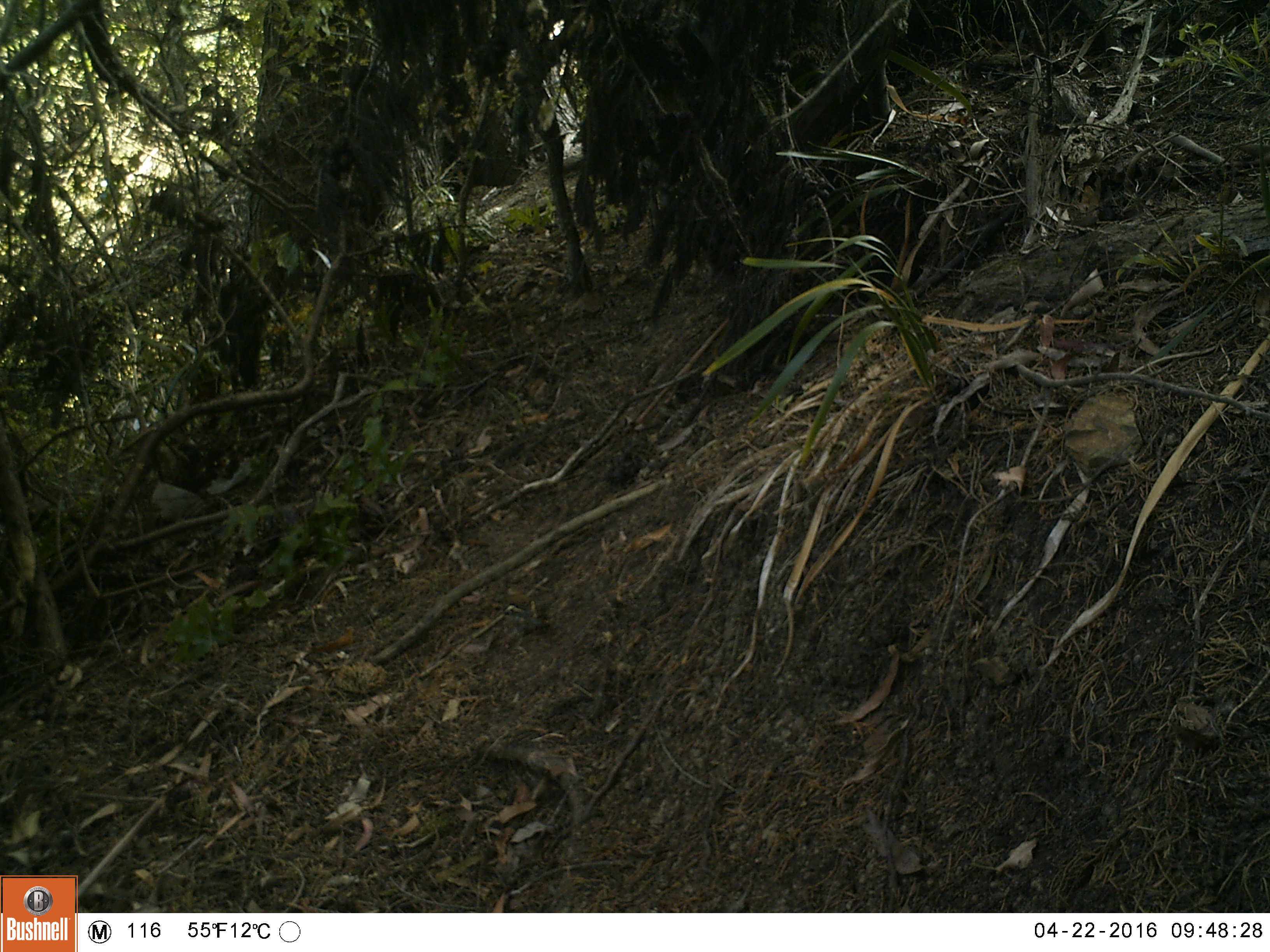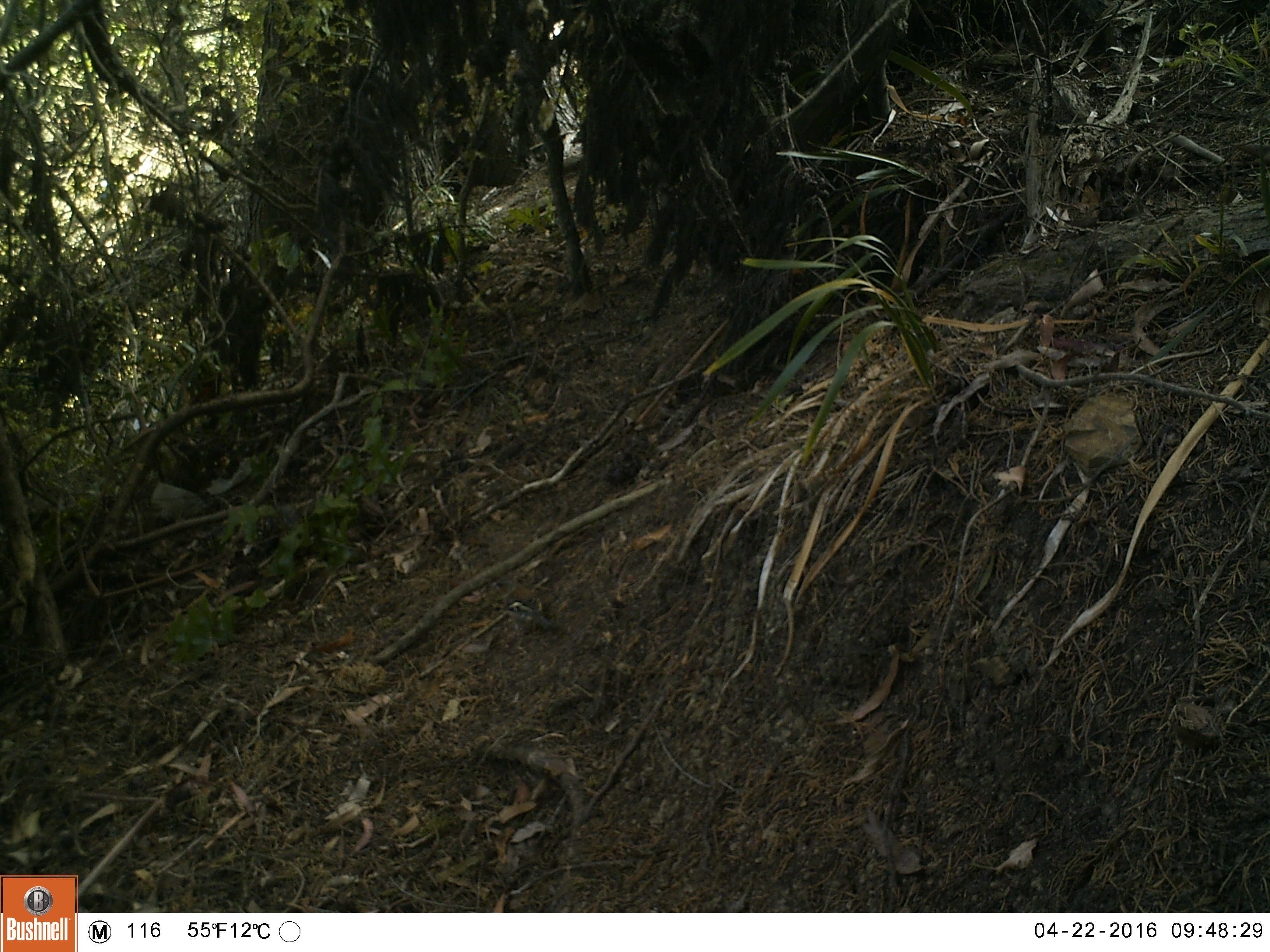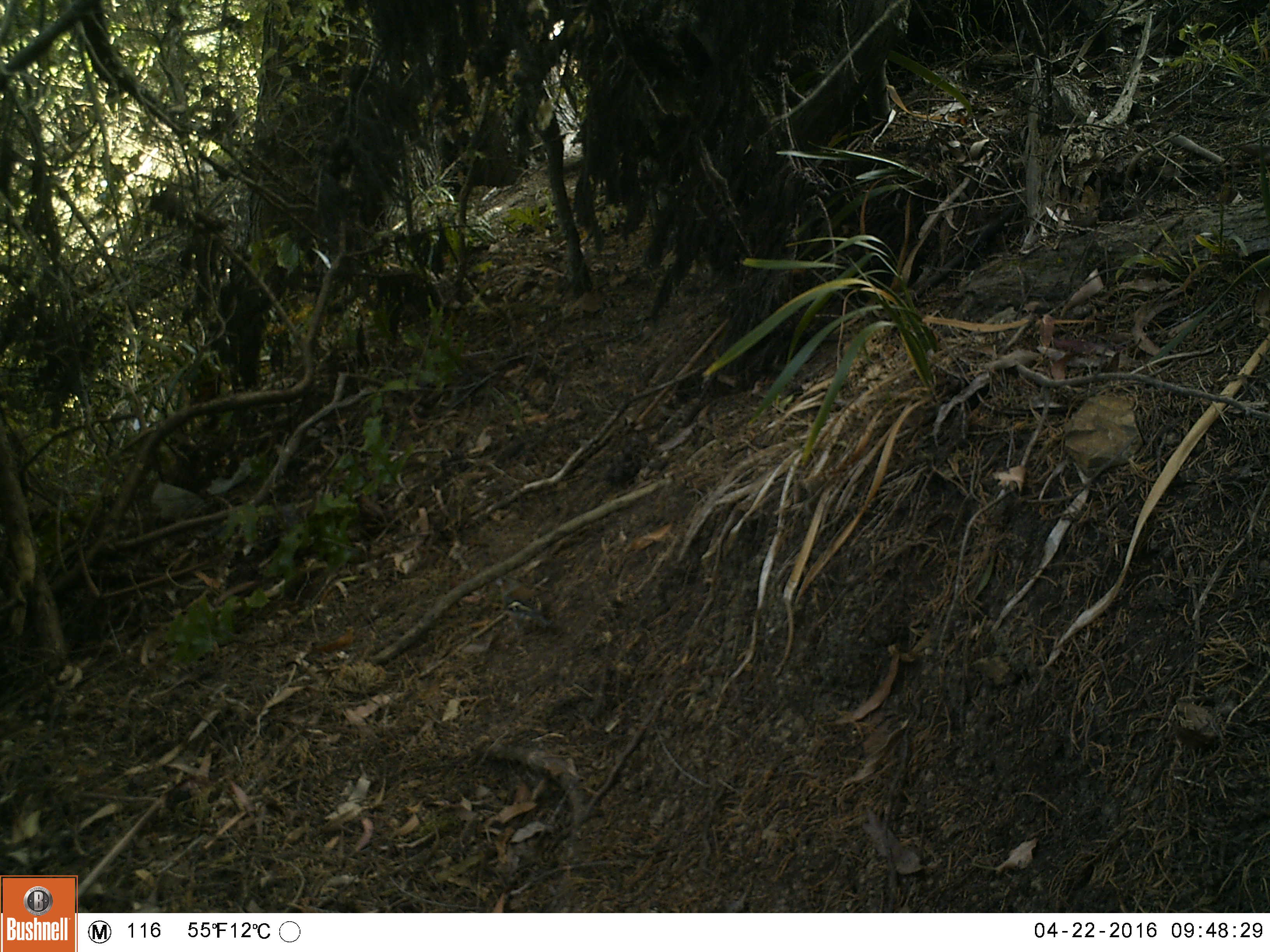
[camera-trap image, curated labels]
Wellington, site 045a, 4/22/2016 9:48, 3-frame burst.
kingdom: Animalia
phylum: Chordata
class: Aves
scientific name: Aves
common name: bird